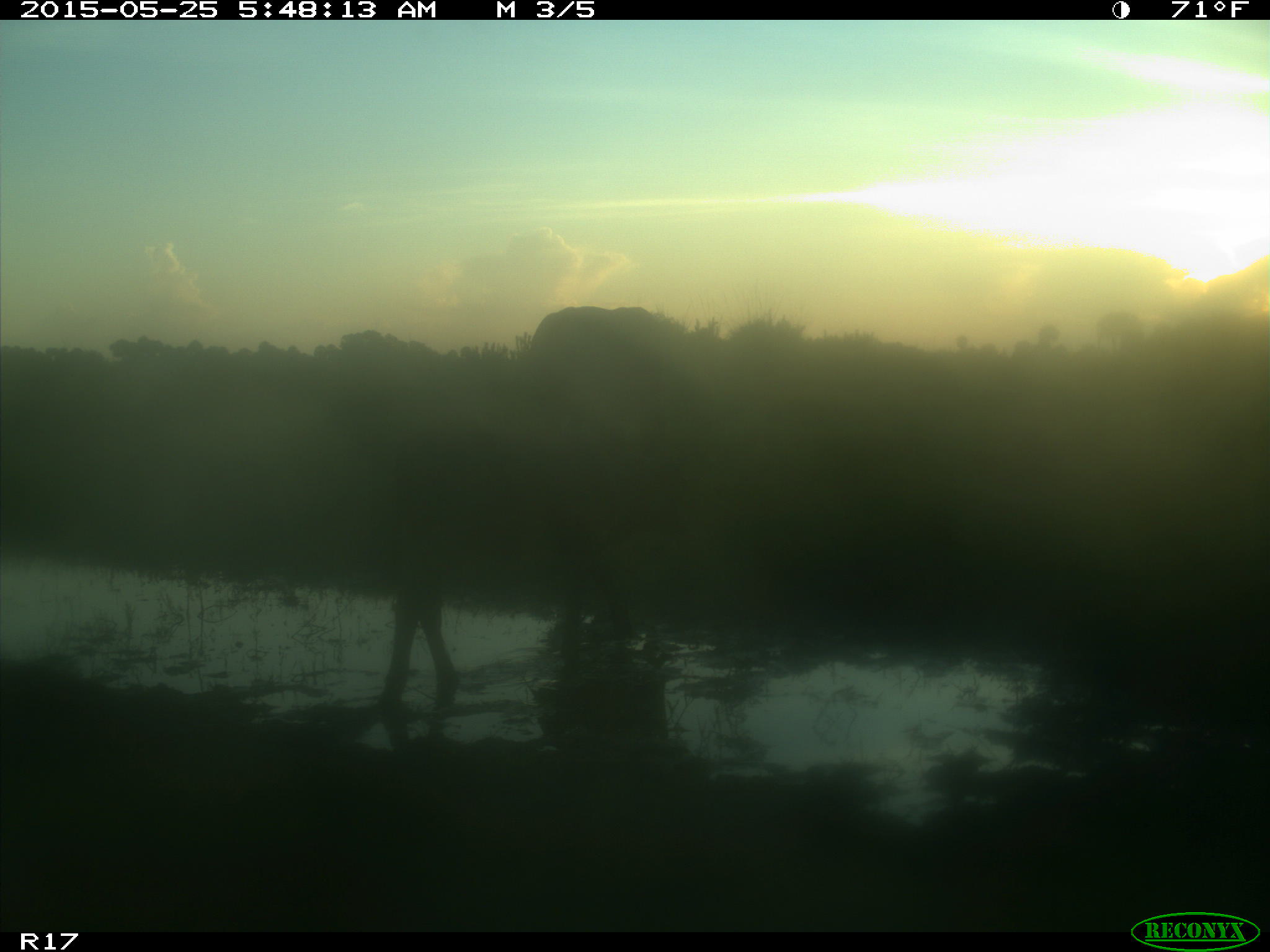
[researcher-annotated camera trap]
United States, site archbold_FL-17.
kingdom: Animalia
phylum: Chordata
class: Mammalia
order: Artiodactyla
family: Bovidae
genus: Bos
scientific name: Bos taurus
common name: domestic cow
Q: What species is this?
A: Bos taurus (domestic cow).